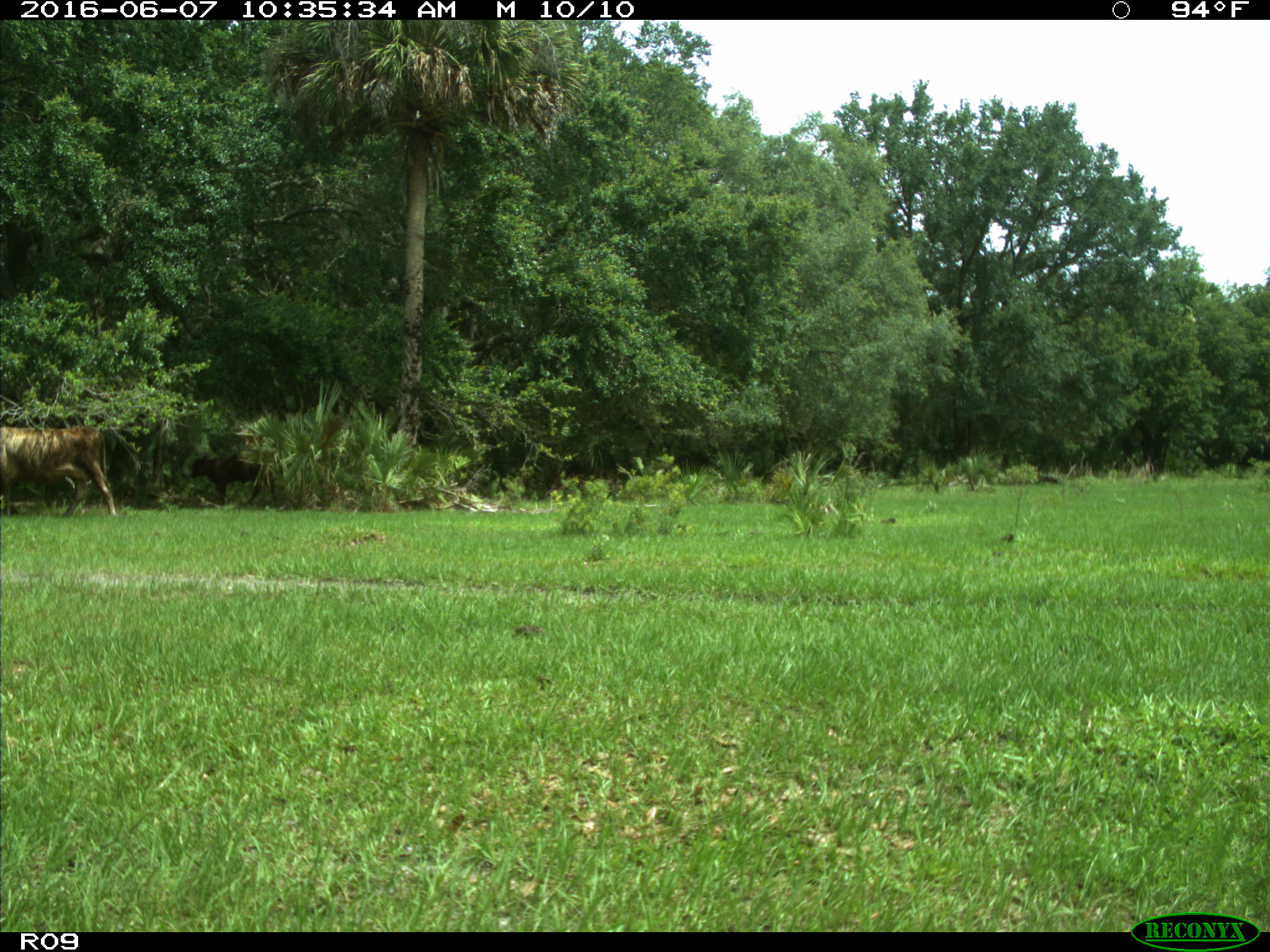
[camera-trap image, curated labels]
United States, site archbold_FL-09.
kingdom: Animalia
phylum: Chordata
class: Mammalia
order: Artiodactyla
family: Bovidae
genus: Bos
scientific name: Bos taurus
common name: domestic cow